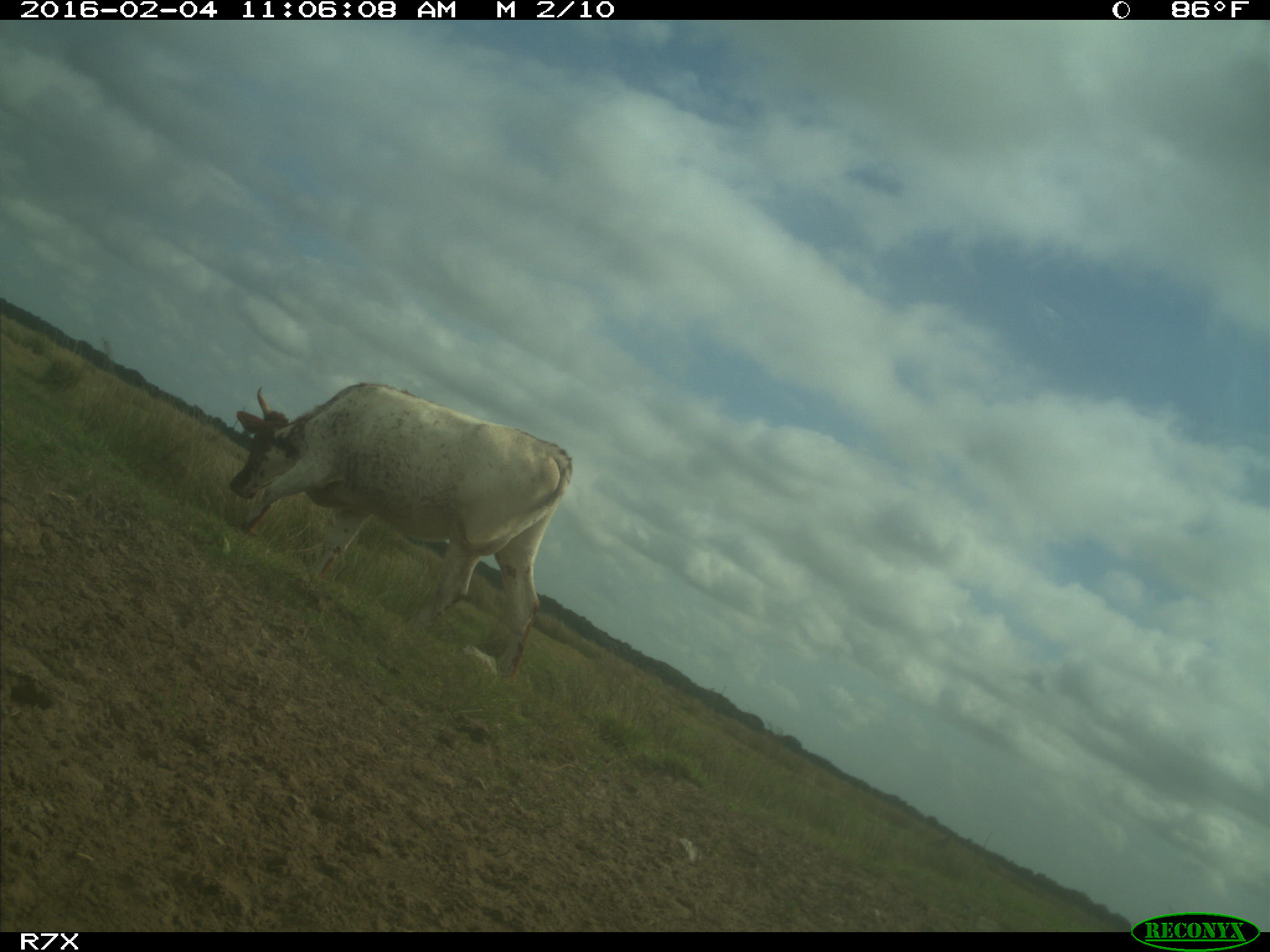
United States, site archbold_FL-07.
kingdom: Animalia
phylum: Chordata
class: Mammalia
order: Artiodactyla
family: Bovidae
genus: Bos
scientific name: Bos taurus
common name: domestic cow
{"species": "Bos taurus (domestic cow)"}